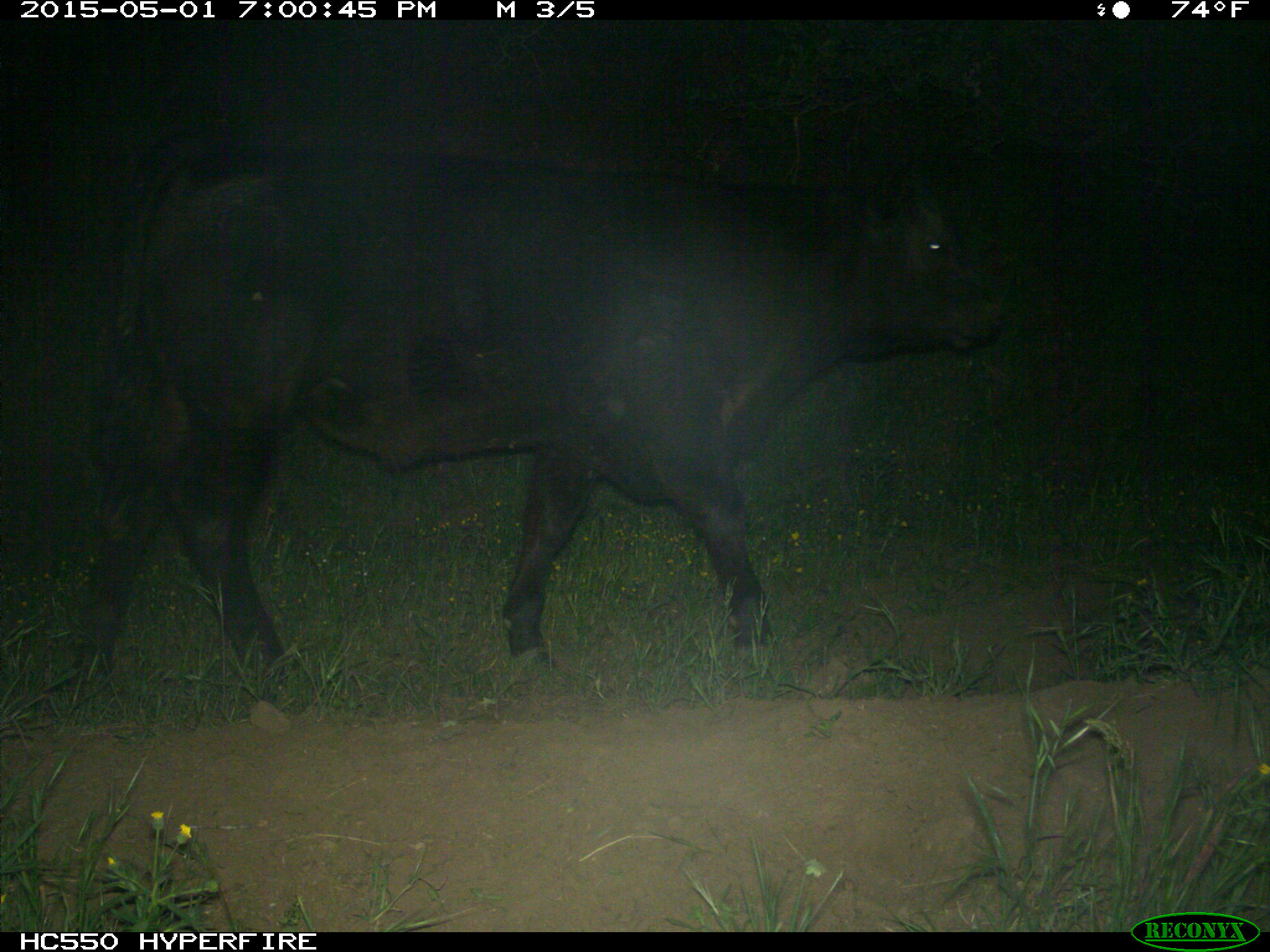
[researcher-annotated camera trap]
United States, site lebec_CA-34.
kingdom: Animalia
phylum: Chordata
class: Mammalia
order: Artiodactyla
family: Bovidae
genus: Bos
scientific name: Bos taurus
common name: domestic cow